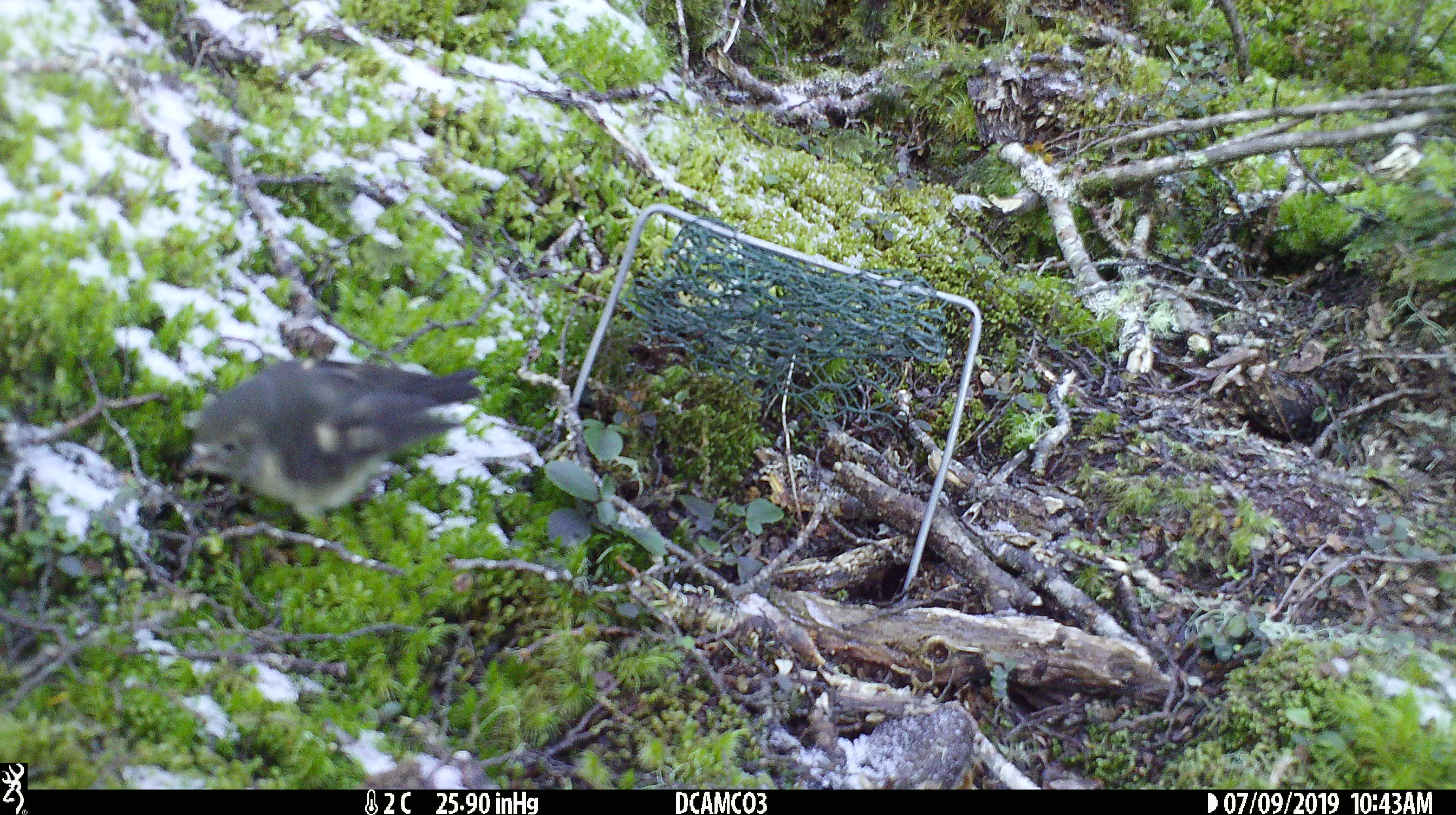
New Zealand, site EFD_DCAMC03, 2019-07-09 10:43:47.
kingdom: Animalia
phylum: Chordata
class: Aves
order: Passeriformes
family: Petroicidae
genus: Petroica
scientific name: Petroica macrocephala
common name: tomtit